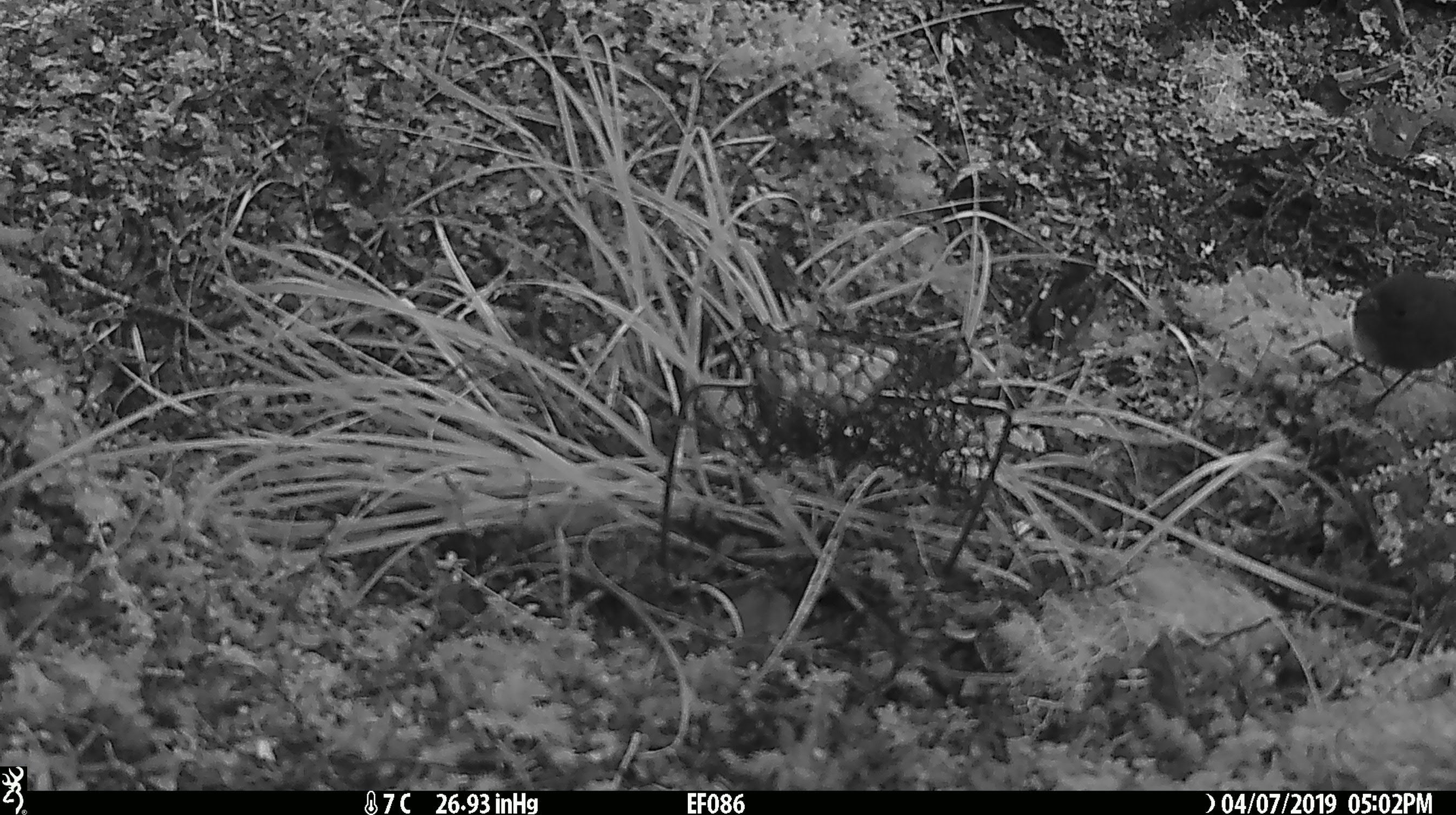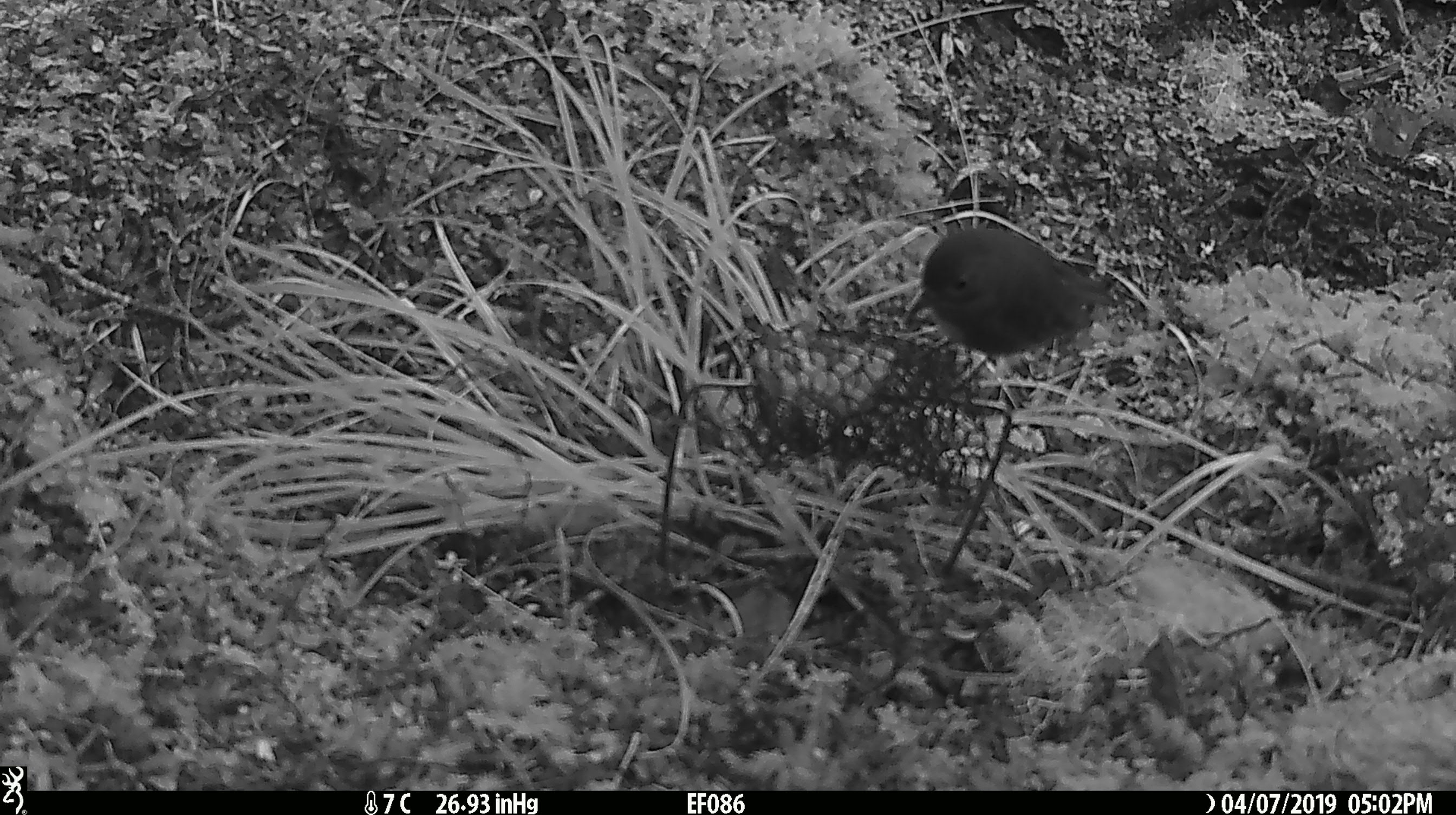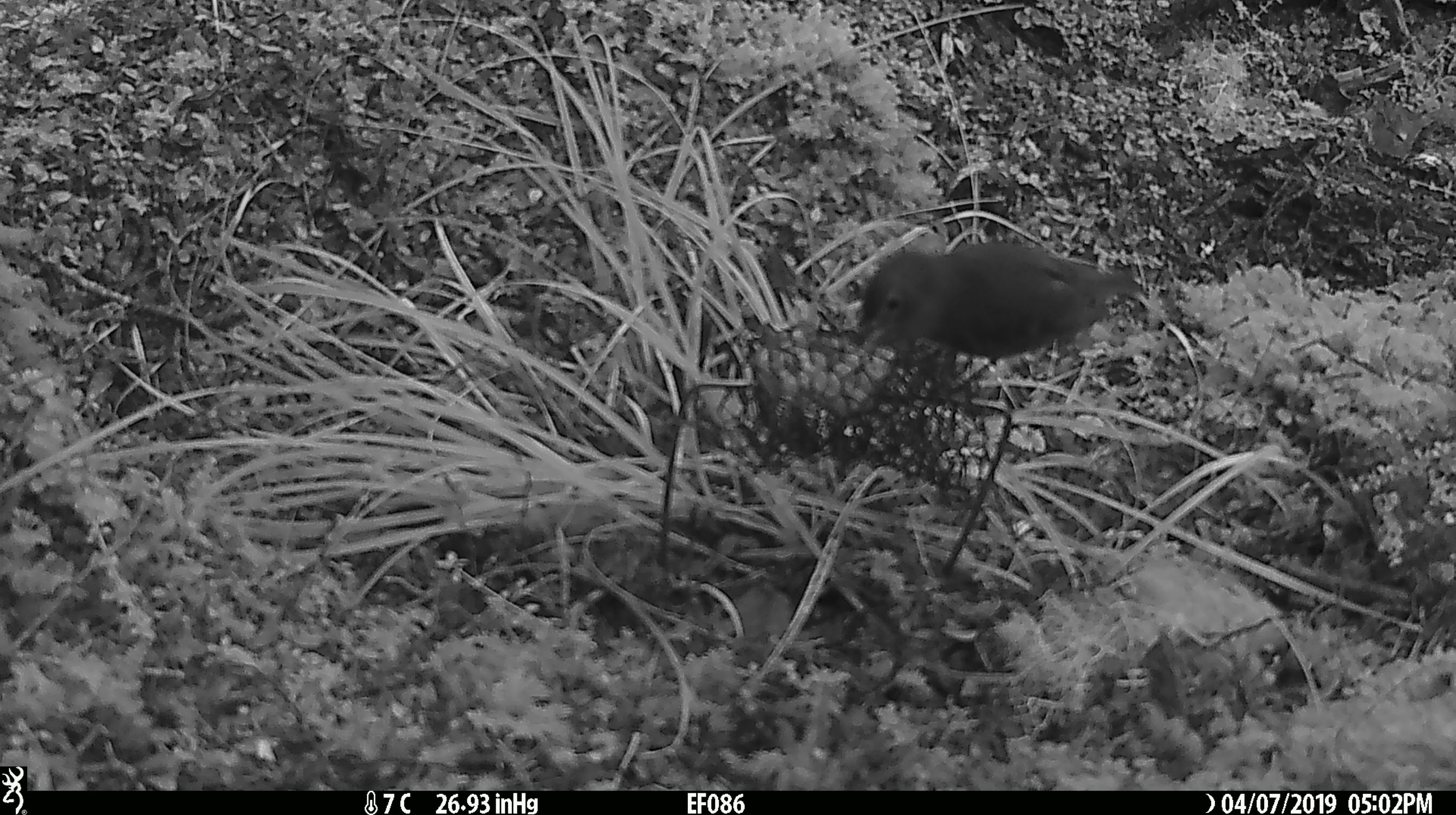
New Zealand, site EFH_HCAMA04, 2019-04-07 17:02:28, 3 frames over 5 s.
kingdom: Animalia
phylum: Chordata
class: Aves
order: Passeriformes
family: Petroicidae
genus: Petroica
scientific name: Petroica australis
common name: new zealand robin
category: robin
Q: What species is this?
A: Robin (new zealand robin) (Petroica australis).